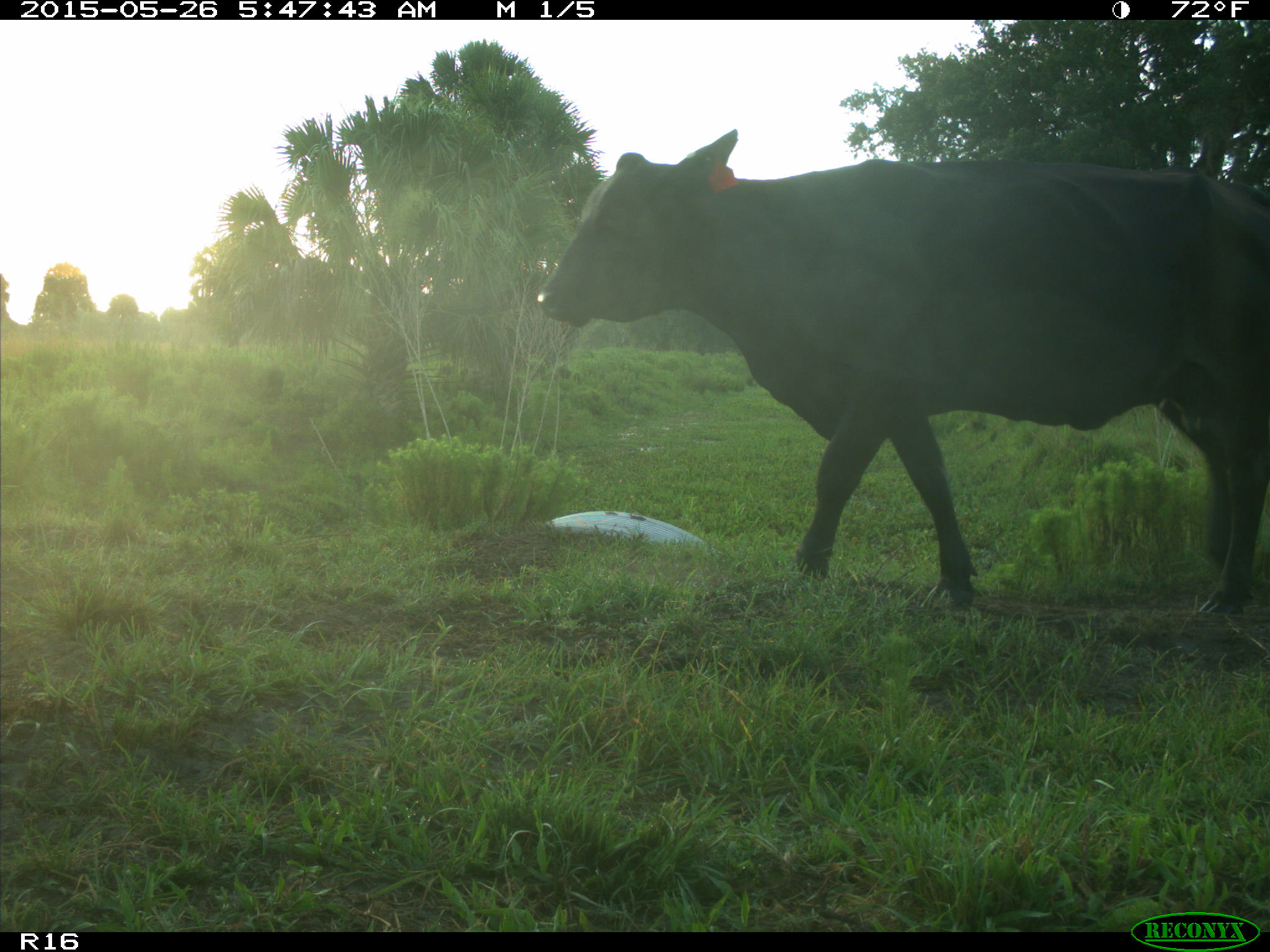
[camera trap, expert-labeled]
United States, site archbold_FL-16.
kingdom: Animalia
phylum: Chordata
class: Mammalia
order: Artiodactyla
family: Bovidae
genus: Bos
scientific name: Bos taurus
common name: domestic cow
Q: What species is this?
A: Bos taurus (domestic cow).